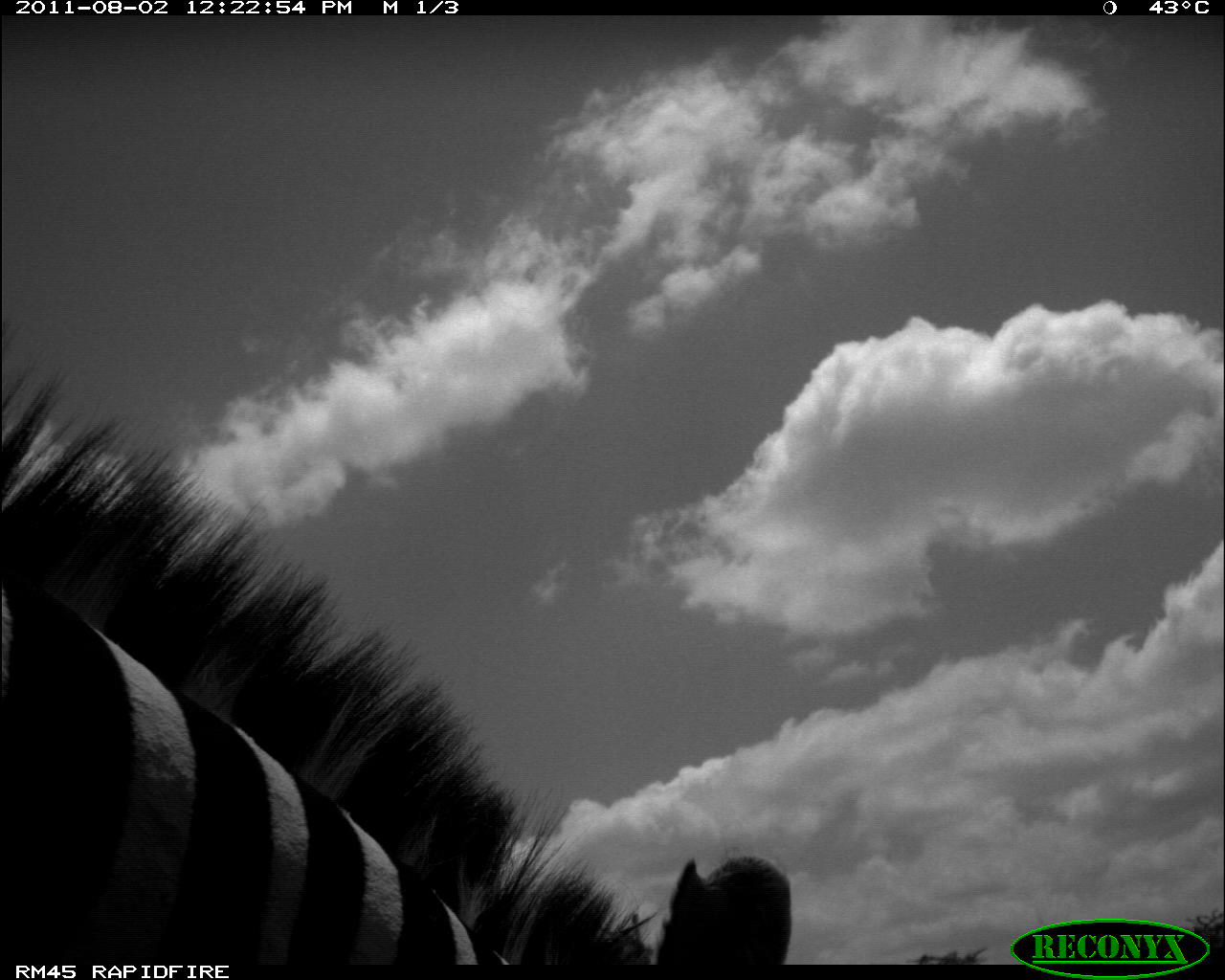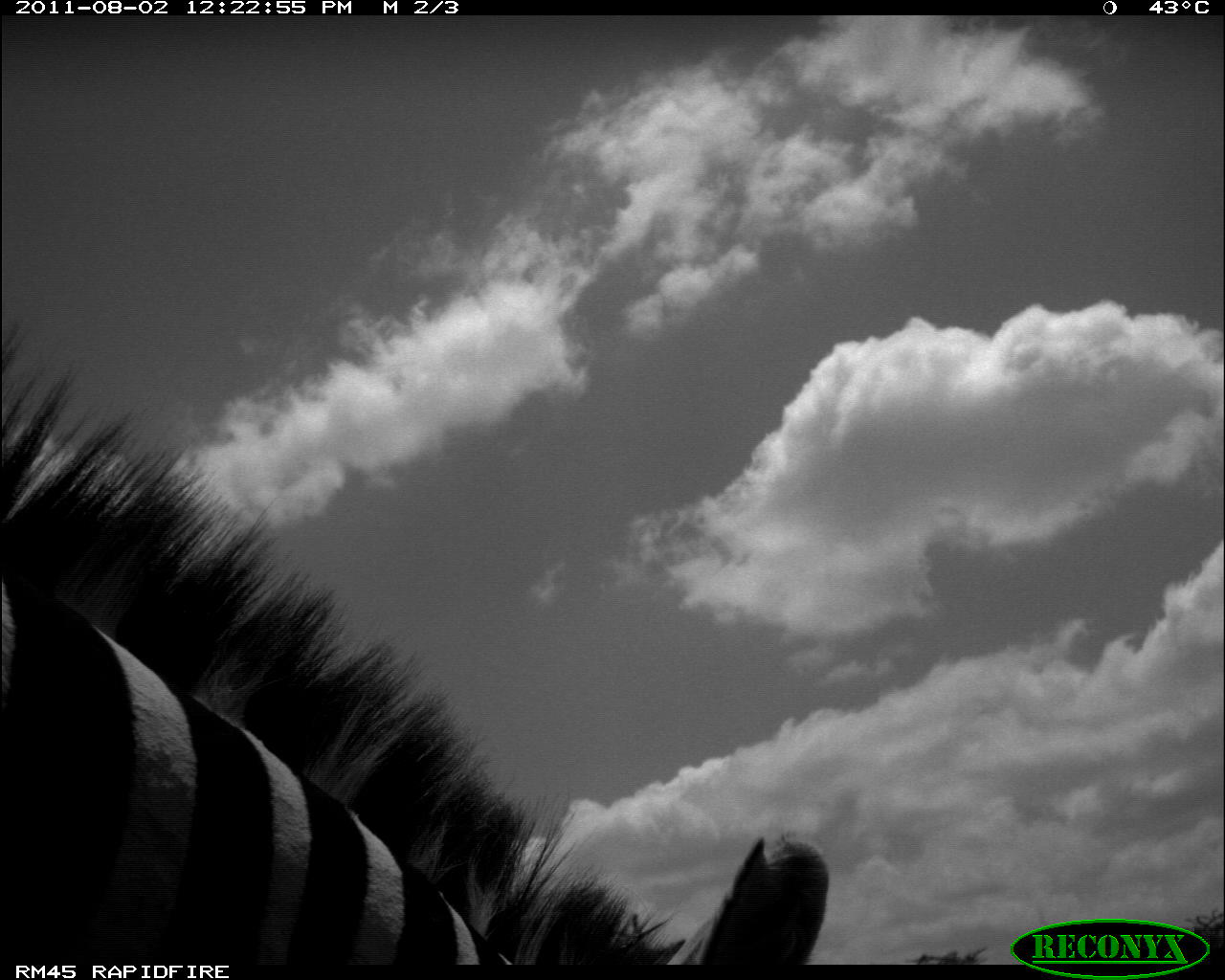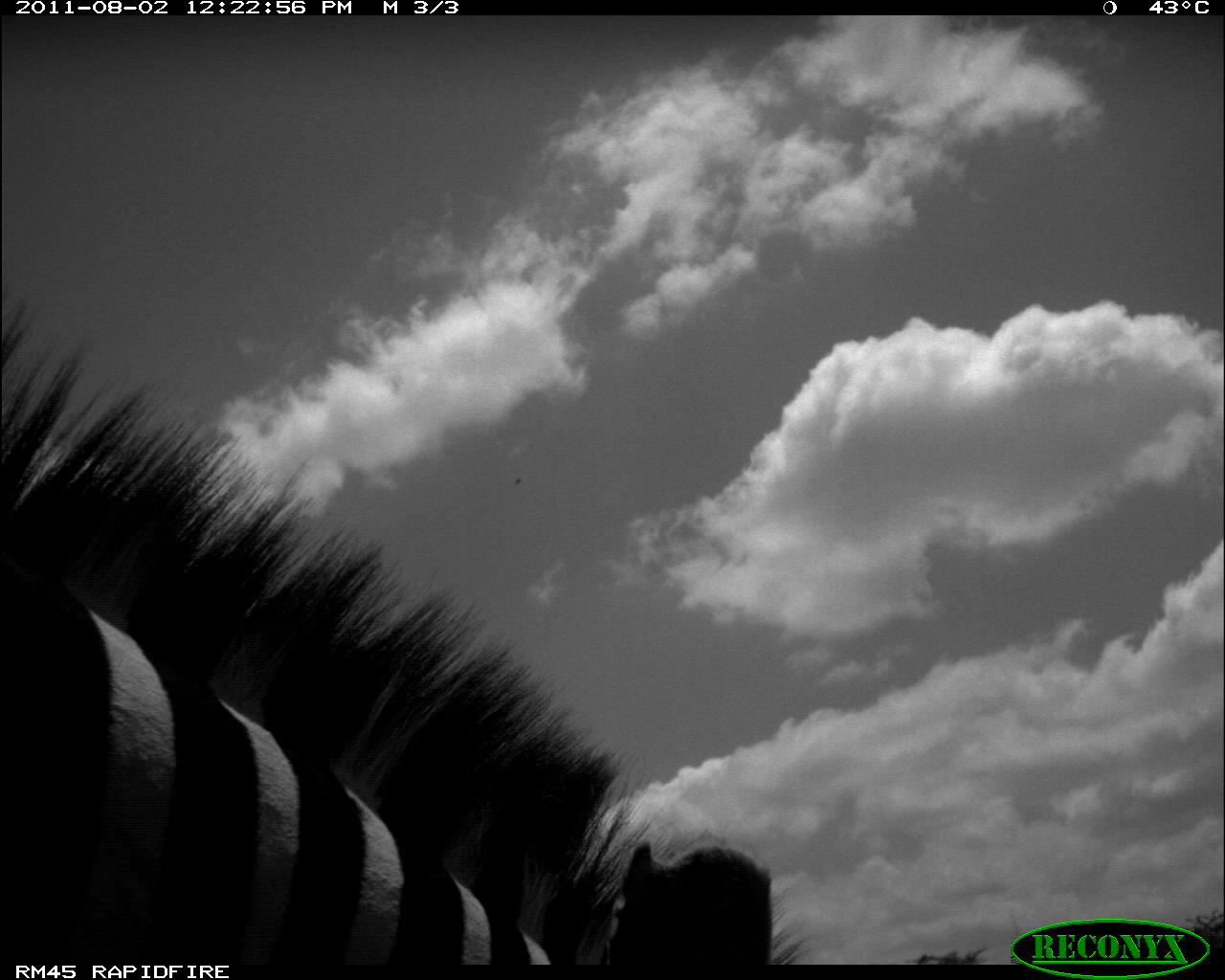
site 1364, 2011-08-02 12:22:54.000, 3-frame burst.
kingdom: Animalia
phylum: Chordata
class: Mammalia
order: Perissodactyla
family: Equidae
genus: Equus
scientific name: Equus quagga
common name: plains zebra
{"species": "Equus quagga (plains zebra)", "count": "1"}